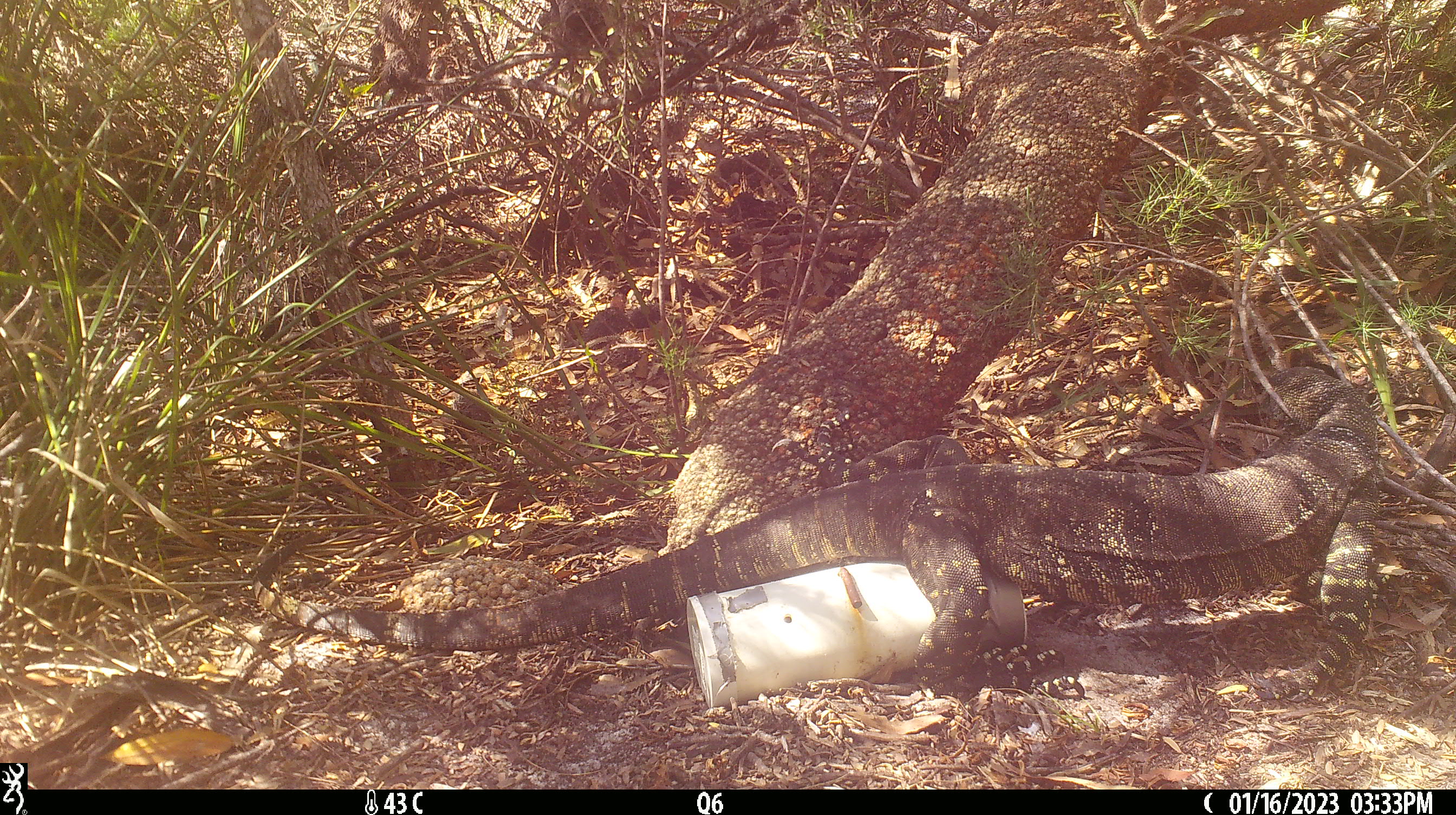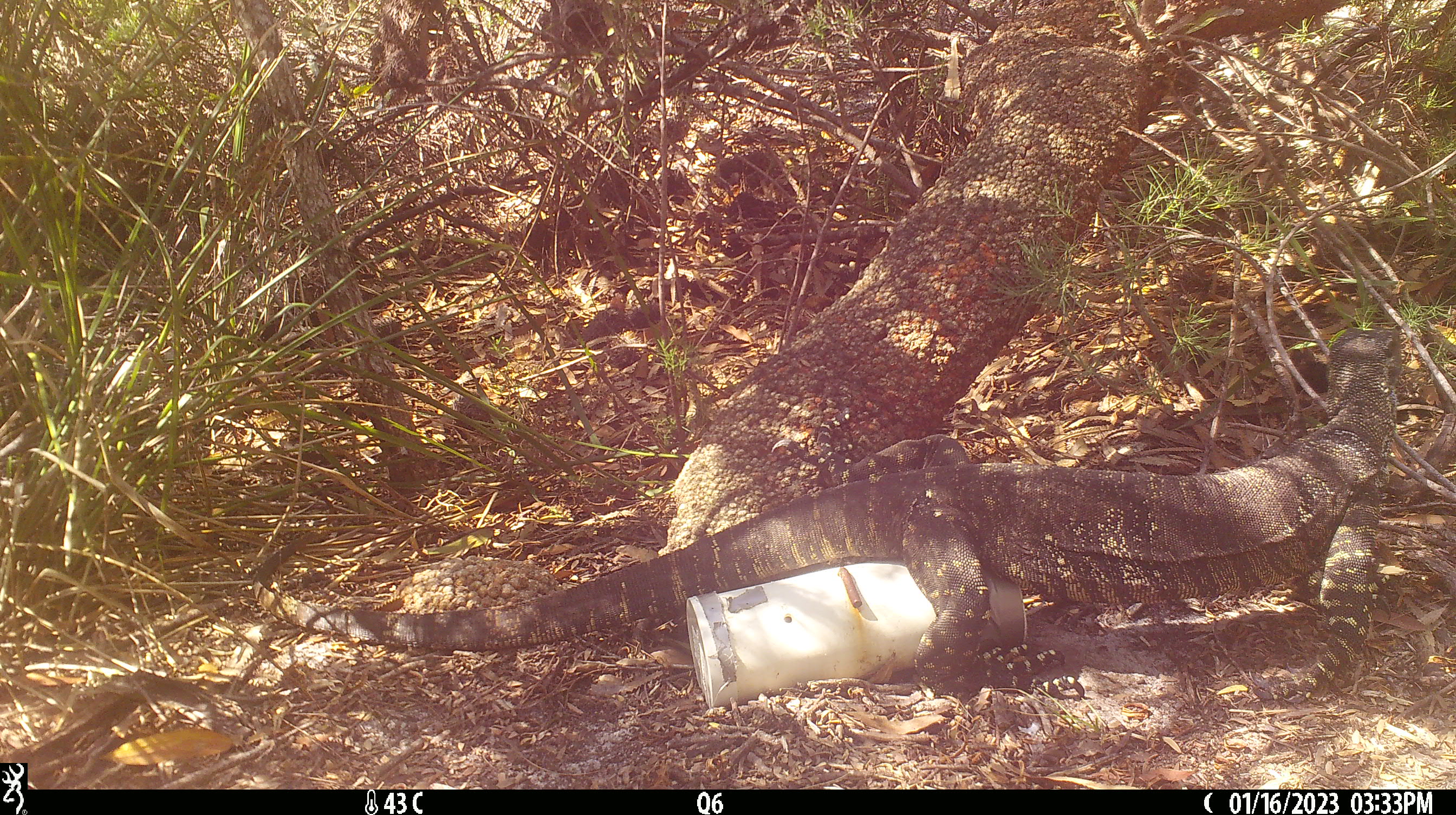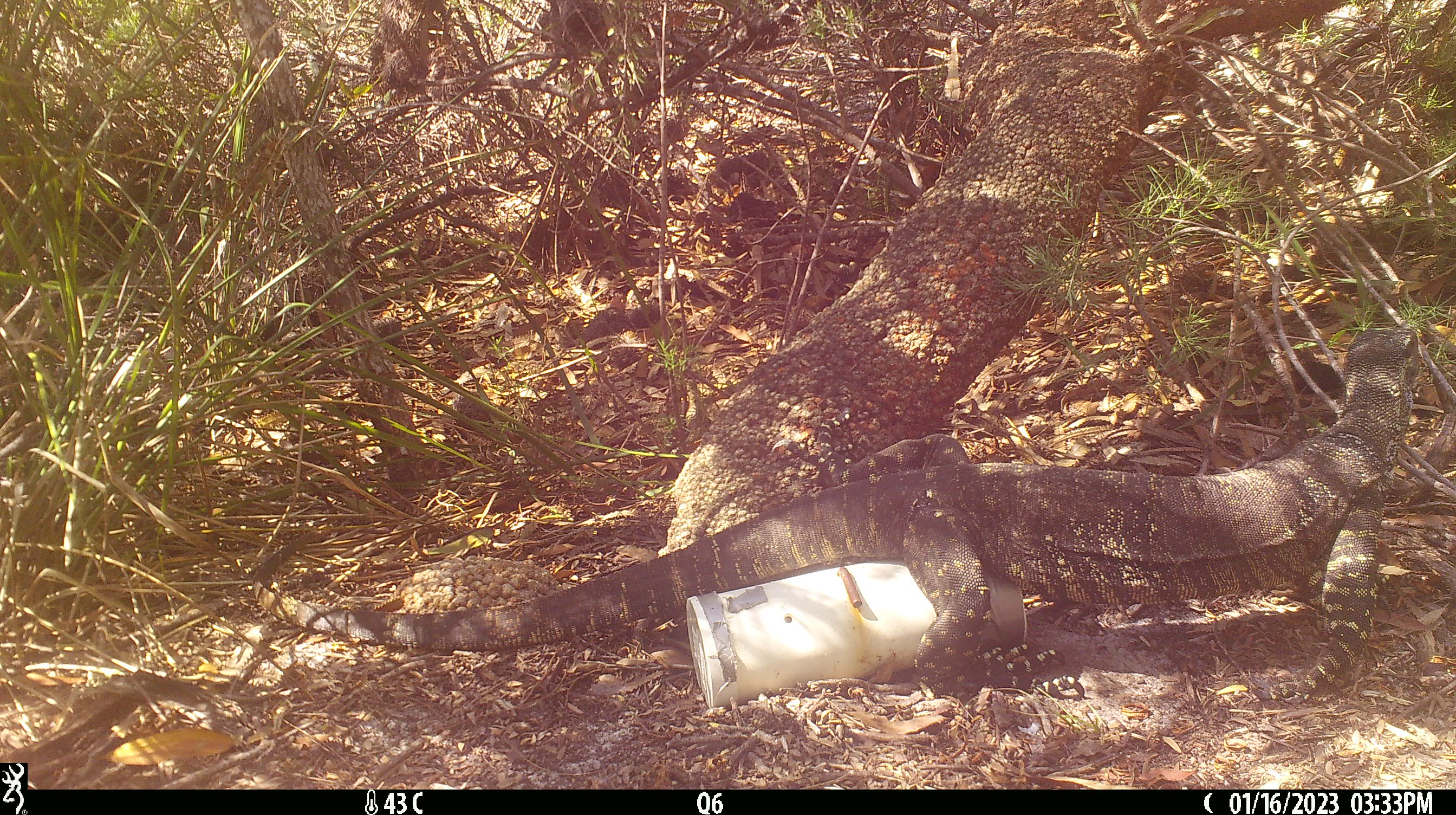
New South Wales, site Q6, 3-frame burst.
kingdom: Animalia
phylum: Chordata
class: Reptilia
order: Squamata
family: Varanidae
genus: Varanus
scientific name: Varanus varius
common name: lace monitor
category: goanna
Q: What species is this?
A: Goanna (lace monitor) (Varanus varius).